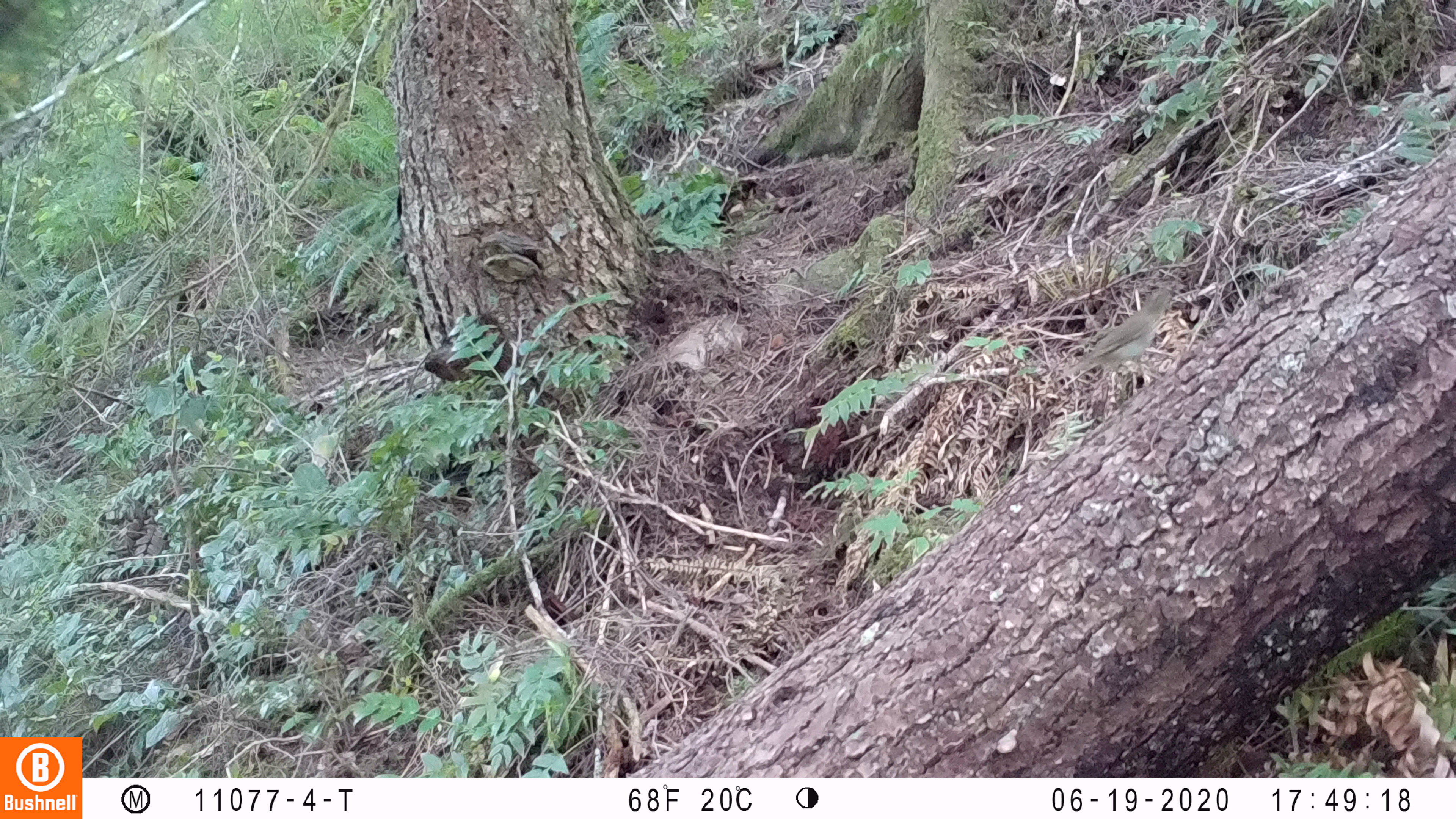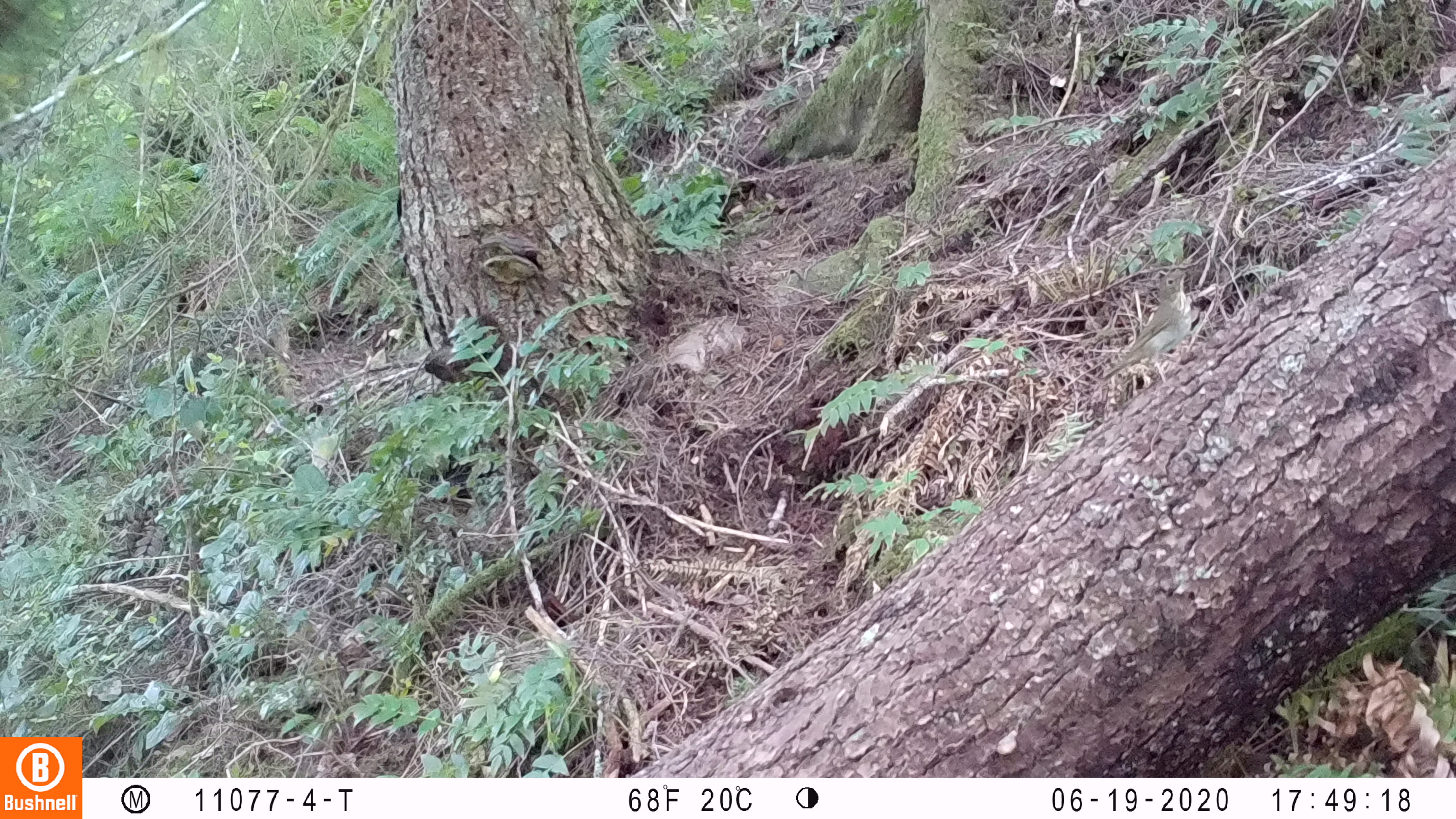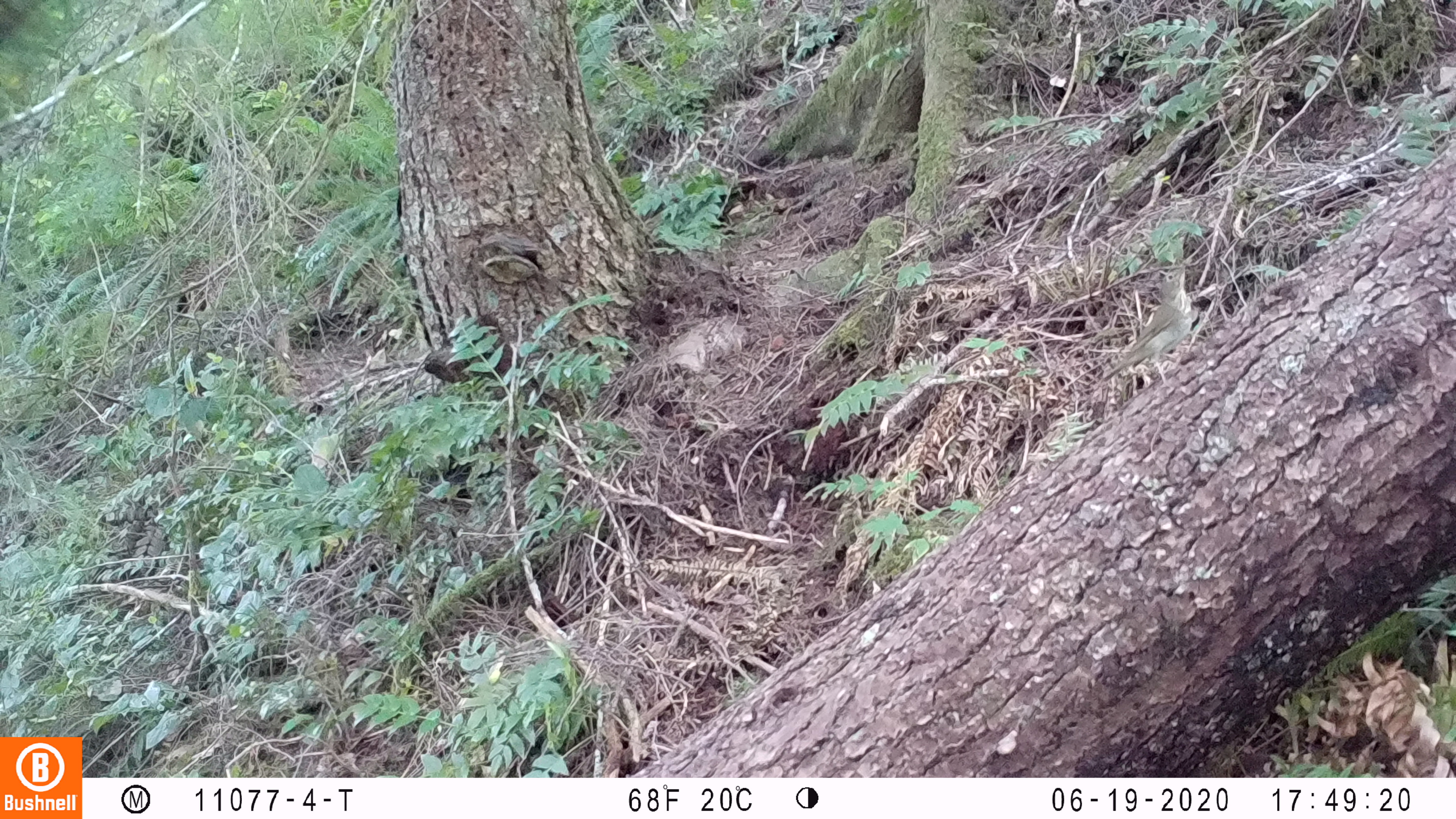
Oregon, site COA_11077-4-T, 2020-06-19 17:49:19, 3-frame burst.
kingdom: Animalia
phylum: Chordata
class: Aves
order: Passeriformes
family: Turdidae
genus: Catharus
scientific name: Catharus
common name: brown thrushes and nightingale-thrushes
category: catharus species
Catharus species (brown thrushes and nightingale-thrushes) (Catharus).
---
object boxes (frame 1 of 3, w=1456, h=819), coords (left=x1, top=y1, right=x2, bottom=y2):
catharus species: (left=1063, top=296, right=1171, bottom=383)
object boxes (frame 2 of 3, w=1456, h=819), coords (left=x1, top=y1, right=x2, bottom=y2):
catharus species: (left=1104, top=266, right=1191, bottom=379)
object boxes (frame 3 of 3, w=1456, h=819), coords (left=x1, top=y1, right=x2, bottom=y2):
catharus species: (left=1107, top=263, right=1200, bottom=377)